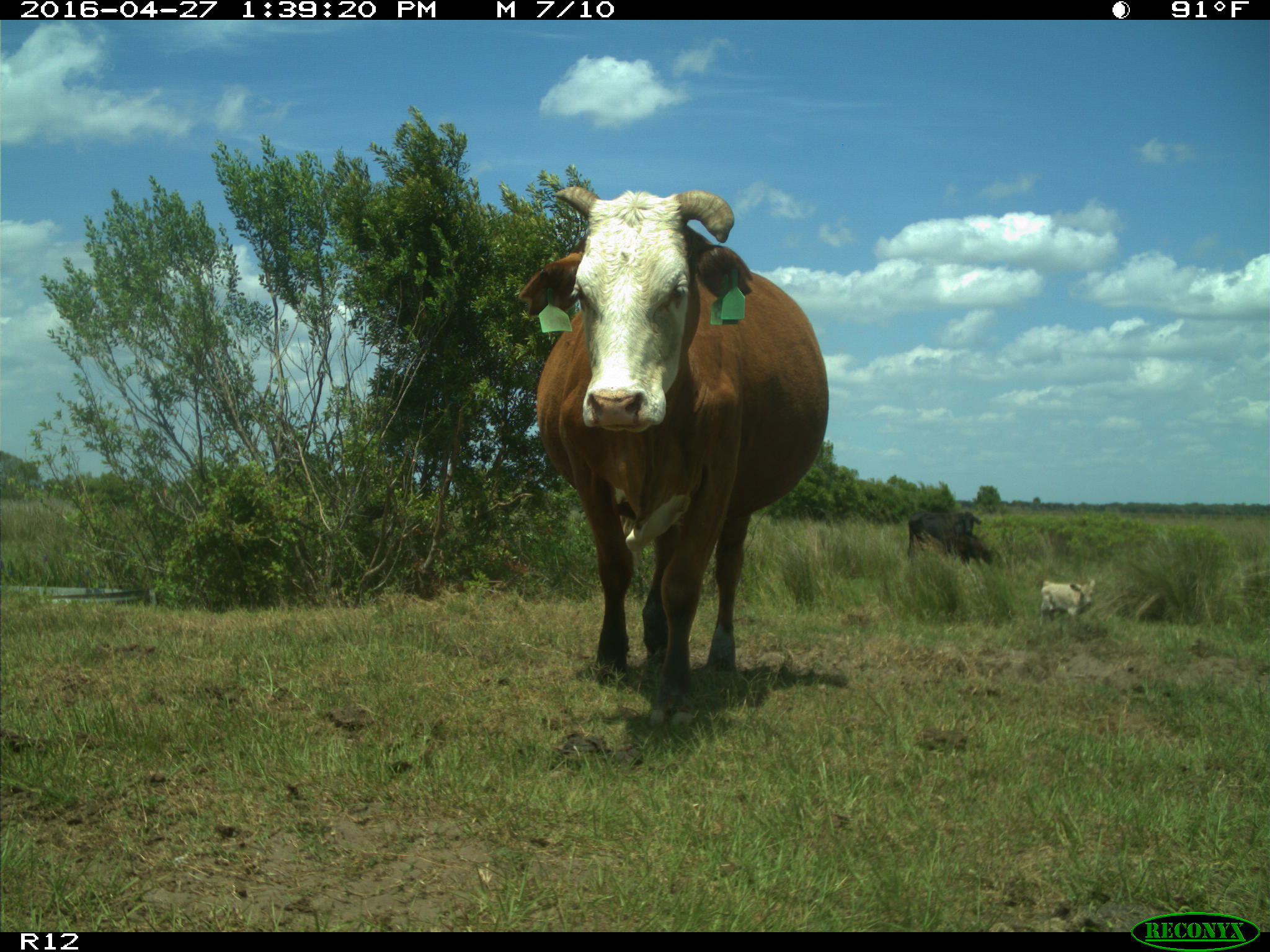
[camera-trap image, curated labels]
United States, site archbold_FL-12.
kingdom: Animalia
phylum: Chordata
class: Mammalia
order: Artiodactyla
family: Bovidae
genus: Bos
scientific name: Bos taurus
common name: domestic cow